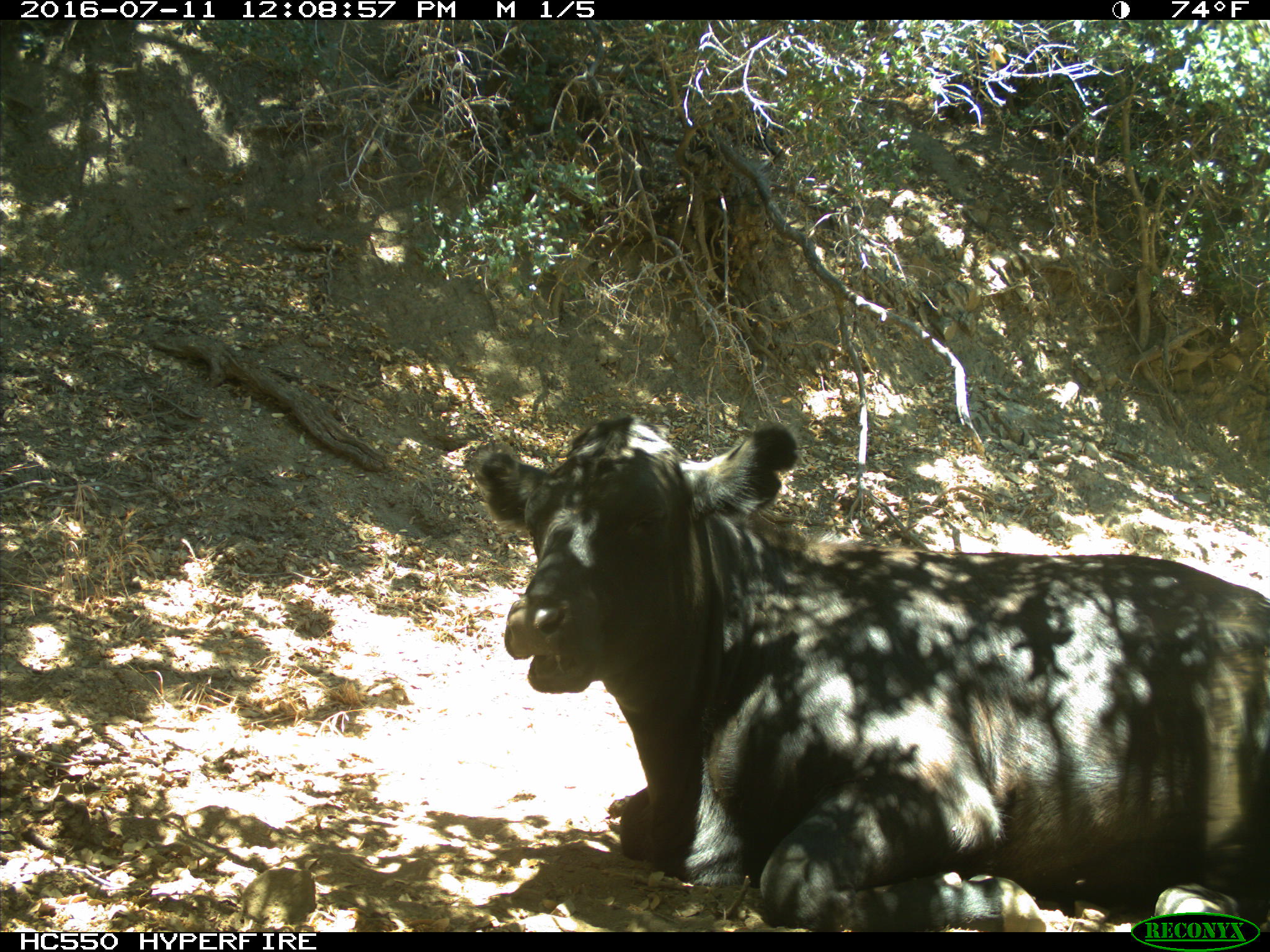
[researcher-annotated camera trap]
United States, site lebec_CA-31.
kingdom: Animalia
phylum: Chordata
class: Mammalia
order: Artiodactyla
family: Bovidae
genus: Bos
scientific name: Bos taurus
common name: domestic cow